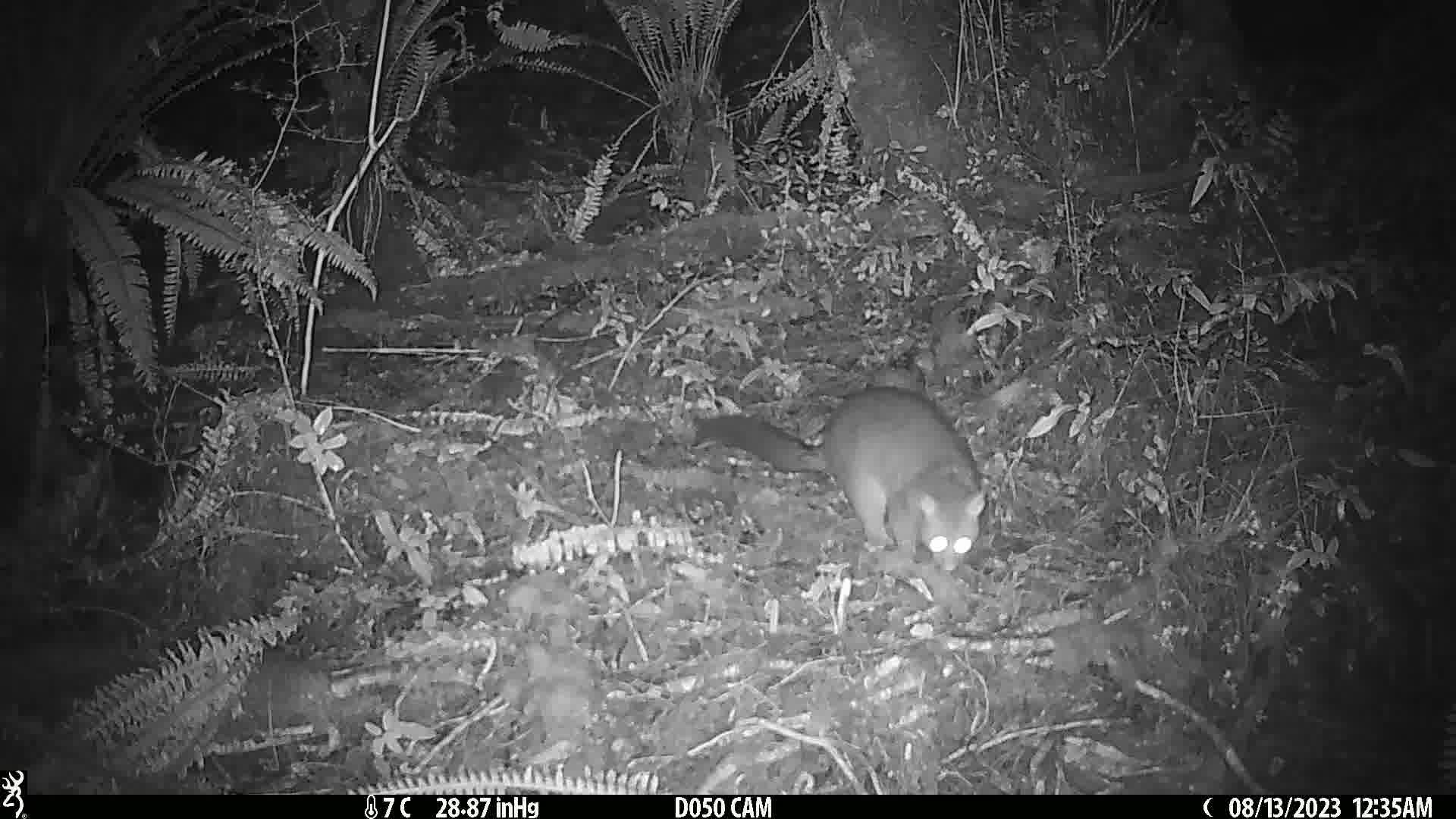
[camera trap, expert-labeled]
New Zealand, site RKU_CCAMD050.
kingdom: Animalia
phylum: Chordata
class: Mammalia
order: Diprotodontia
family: Phalangeridae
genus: Trichosurus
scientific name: Trichosurus vulpecula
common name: common brushtail possum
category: possum